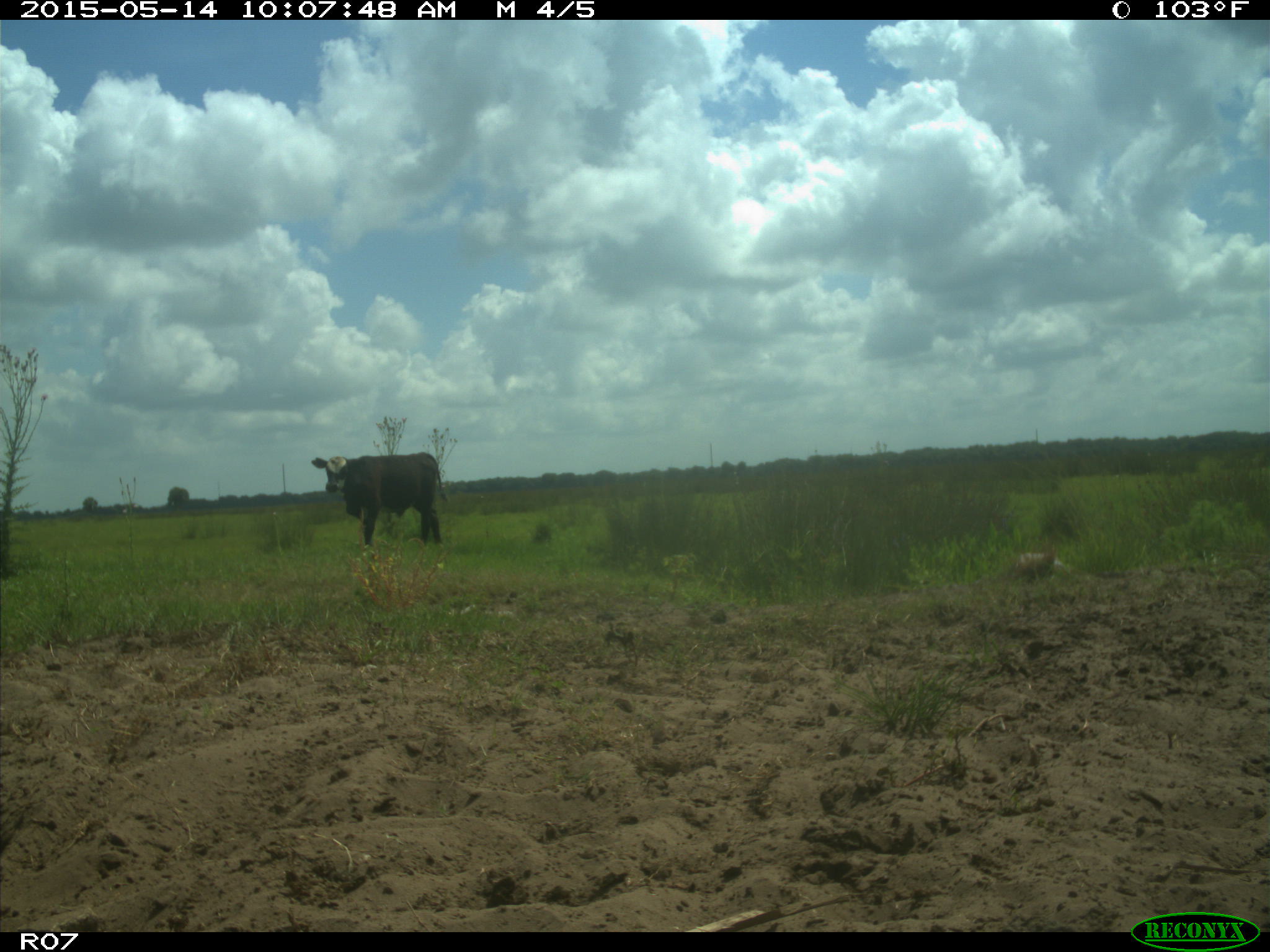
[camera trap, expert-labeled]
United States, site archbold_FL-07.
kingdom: Animalia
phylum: Chordata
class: Mammalia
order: Artiodactyla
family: Bovidae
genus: Bos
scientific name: Bos taurus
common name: domestic cow